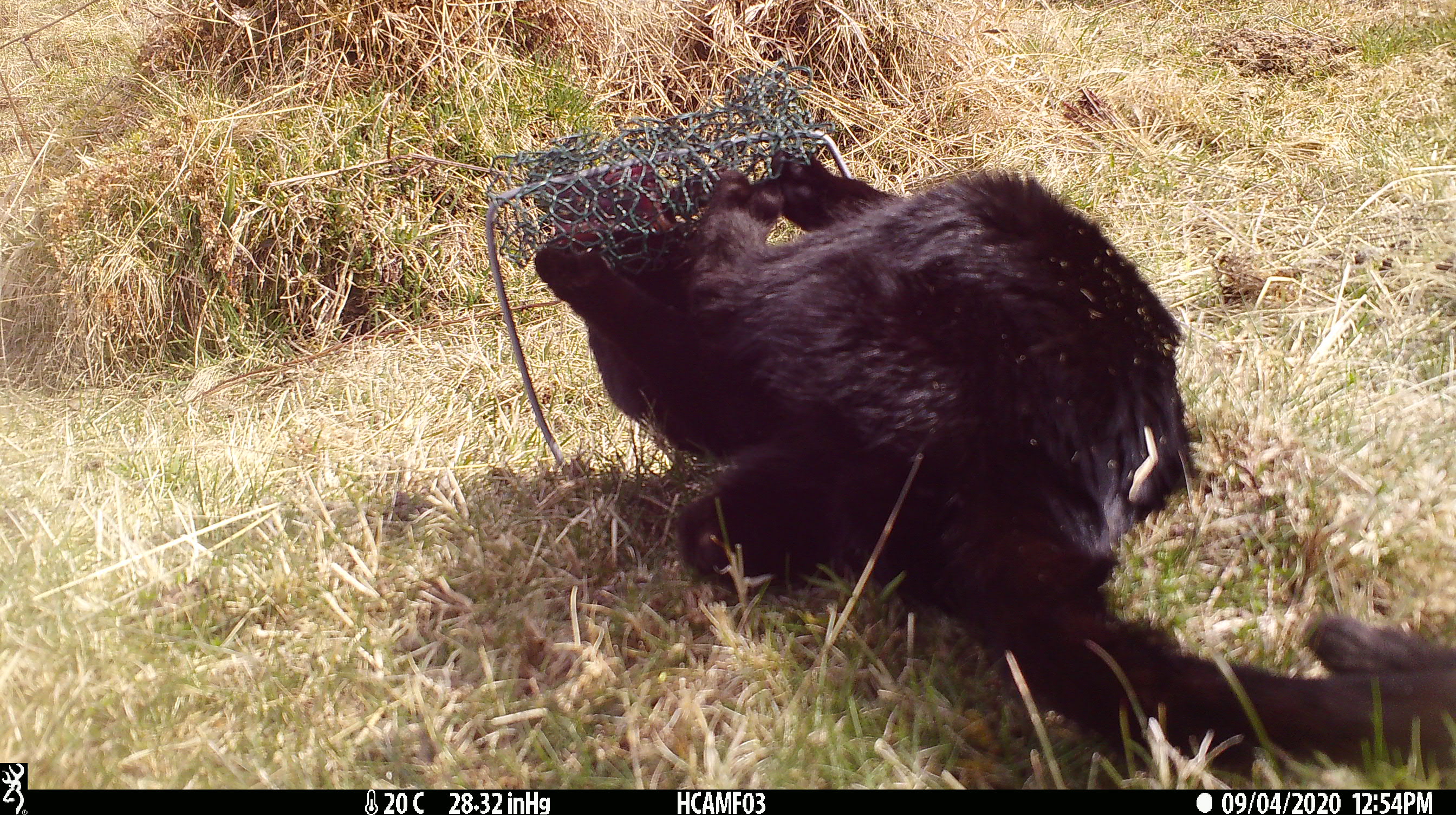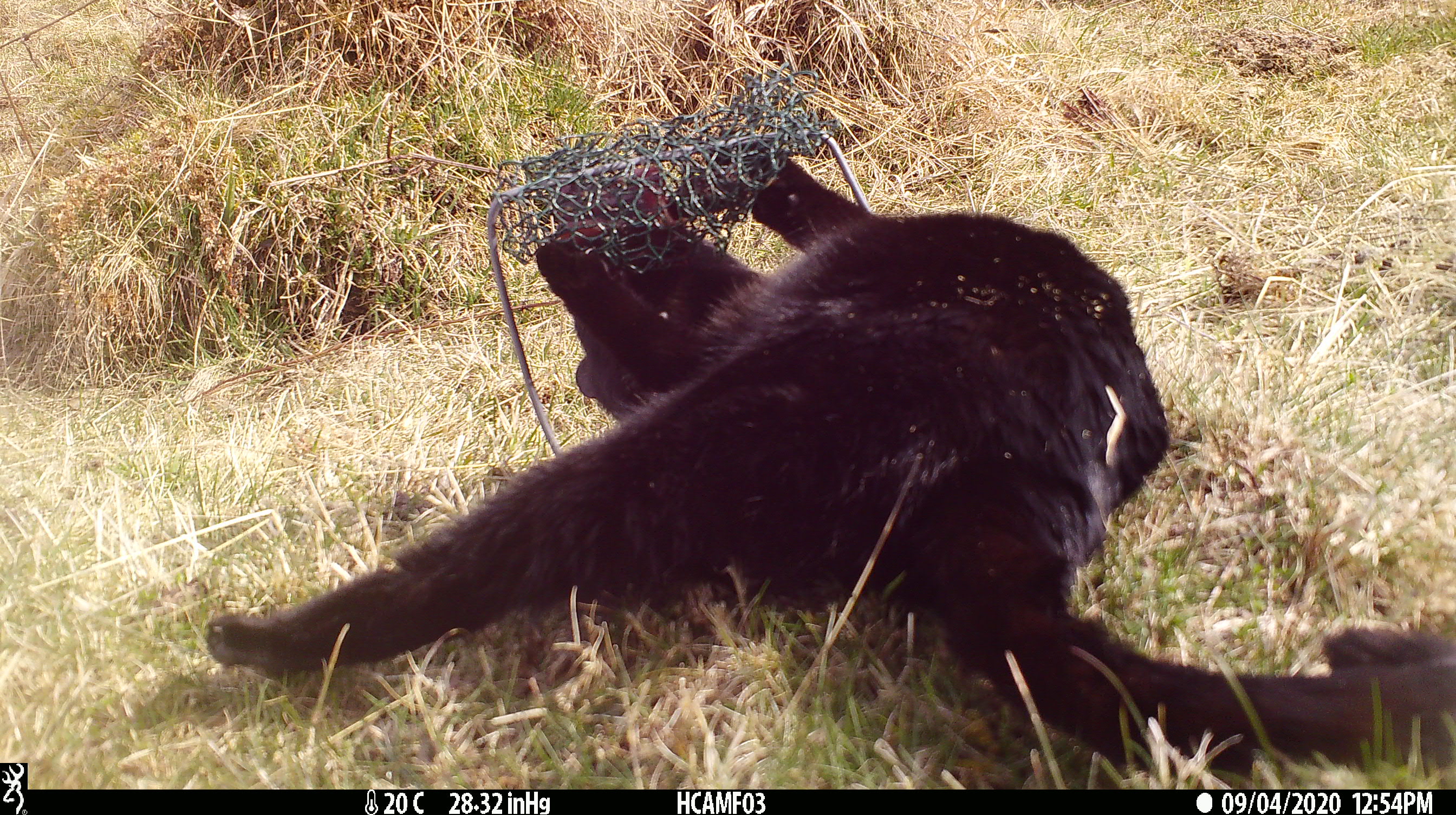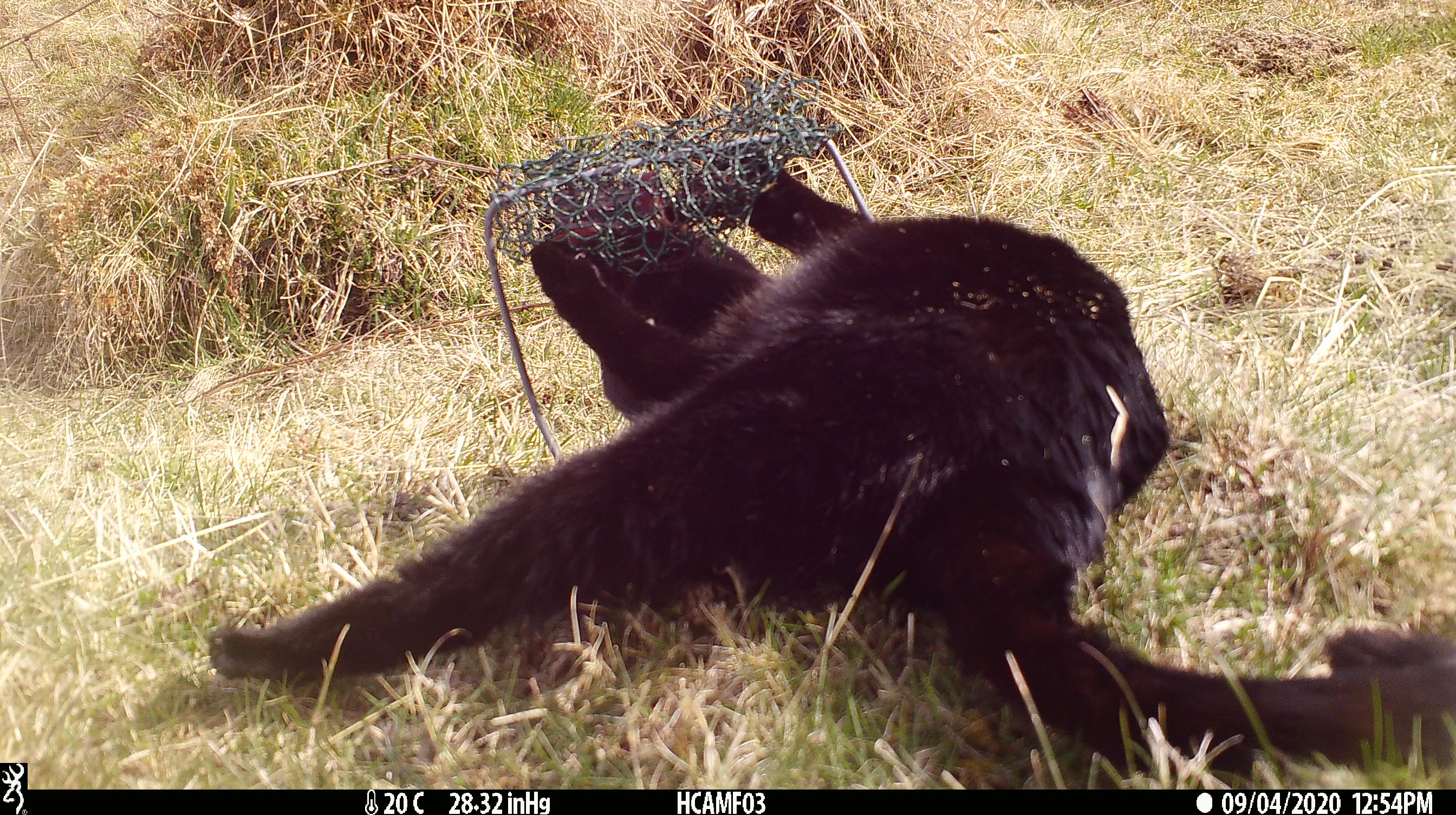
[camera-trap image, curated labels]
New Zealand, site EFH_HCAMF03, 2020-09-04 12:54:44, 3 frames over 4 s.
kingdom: Animalia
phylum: Chordata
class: Mammalia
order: Carnivora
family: Felidae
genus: Felis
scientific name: Felis catus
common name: domestic cat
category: cat